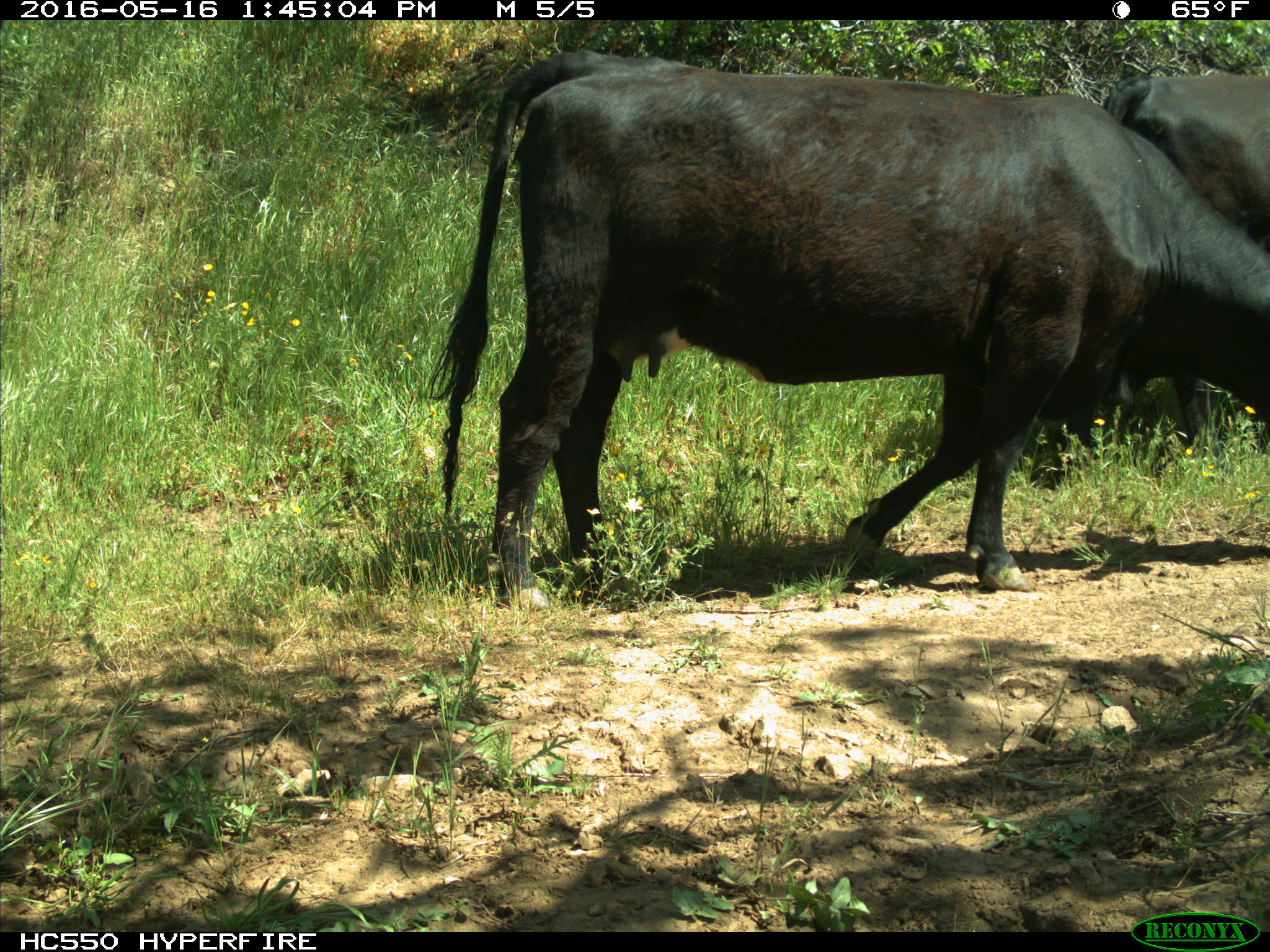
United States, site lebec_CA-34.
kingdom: Animalia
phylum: Chordata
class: Mammalia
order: Artiodactyla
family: Bovidae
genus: Bos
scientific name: Bos taurus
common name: domestic cow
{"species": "Bos taurus (domestic cow)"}